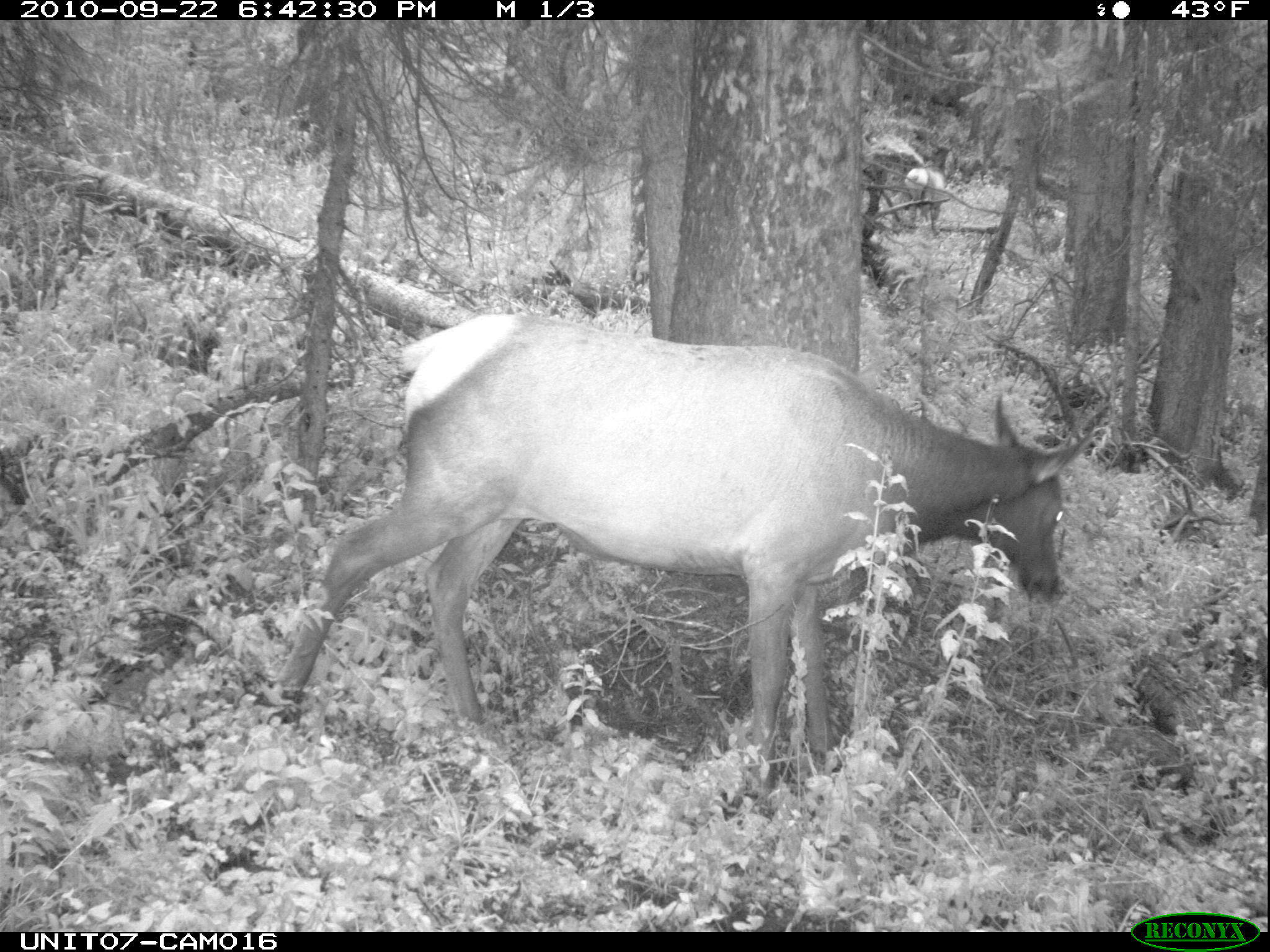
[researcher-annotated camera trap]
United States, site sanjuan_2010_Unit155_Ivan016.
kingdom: Animalia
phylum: Chordata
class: Mammalia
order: Artiodactyla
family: Cervidae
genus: Cervus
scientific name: Cervus elaphus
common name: red deer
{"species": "Cervus elaphus (red deer)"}